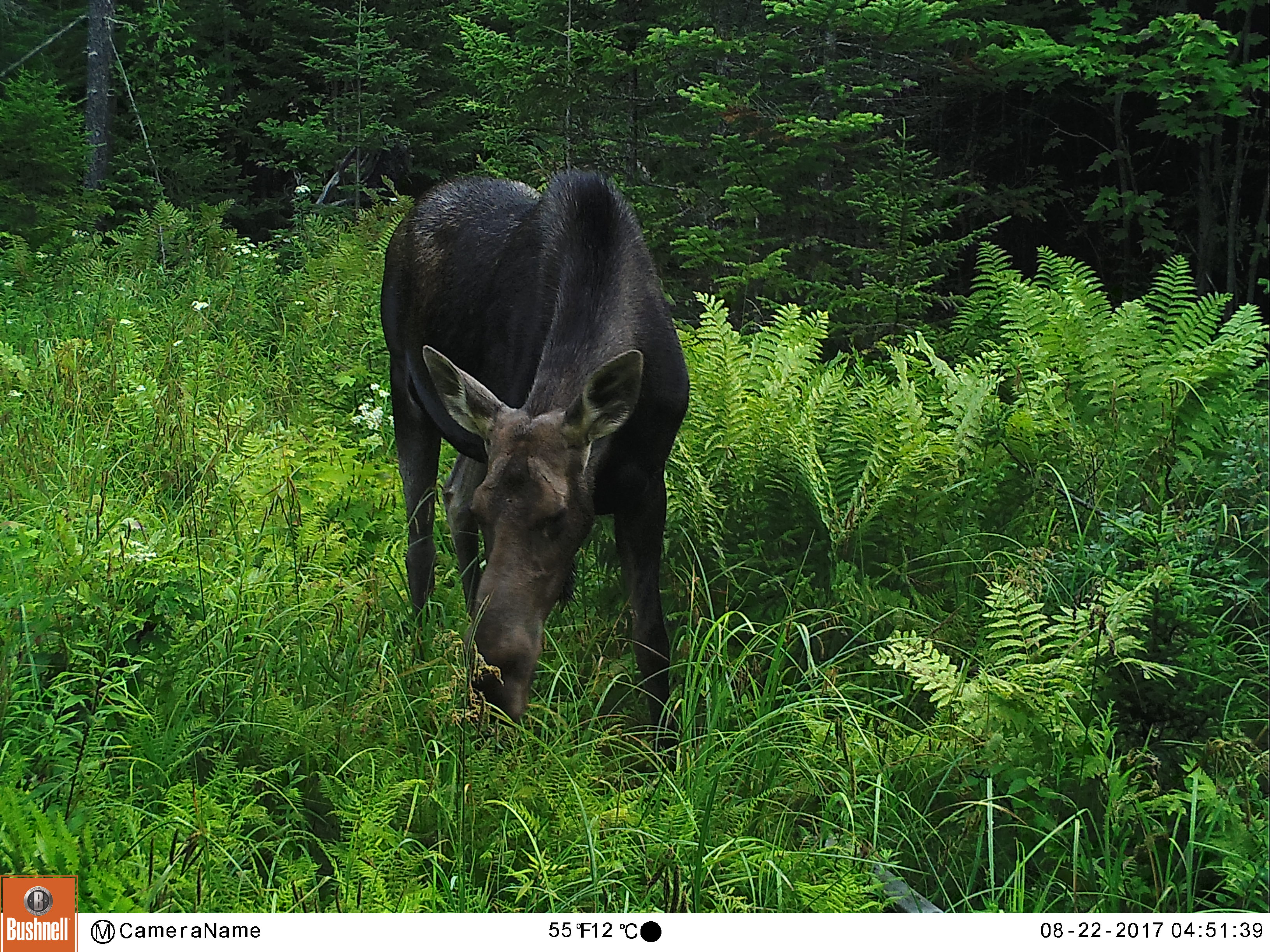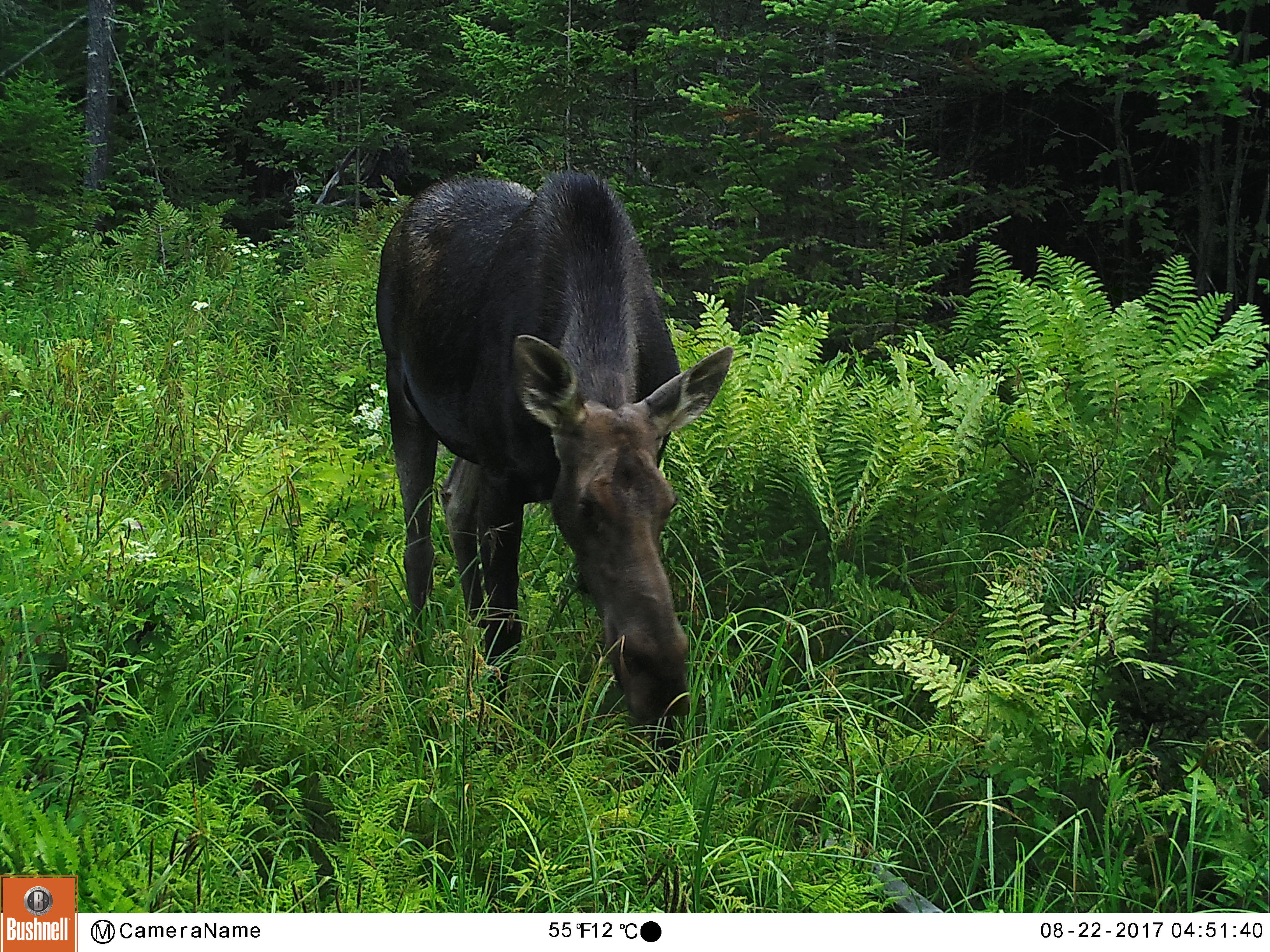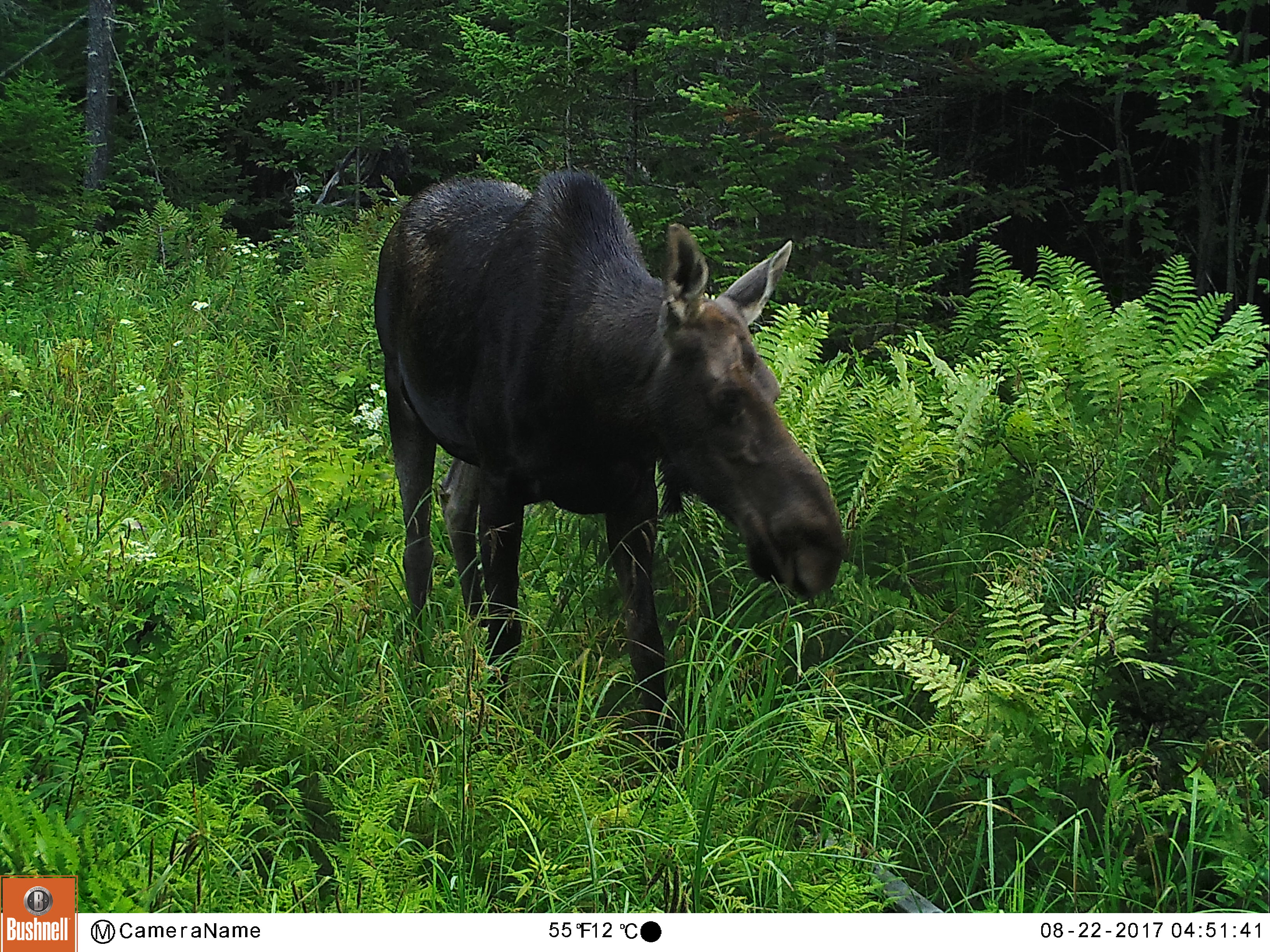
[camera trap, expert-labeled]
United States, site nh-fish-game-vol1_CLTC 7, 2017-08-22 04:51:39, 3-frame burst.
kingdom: Animalia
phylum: Chordata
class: Mammalia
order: Artiodactyla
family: Cervidae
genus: Alces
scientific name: Alces alces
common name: moose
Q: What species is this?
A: Moose (Alces alces).